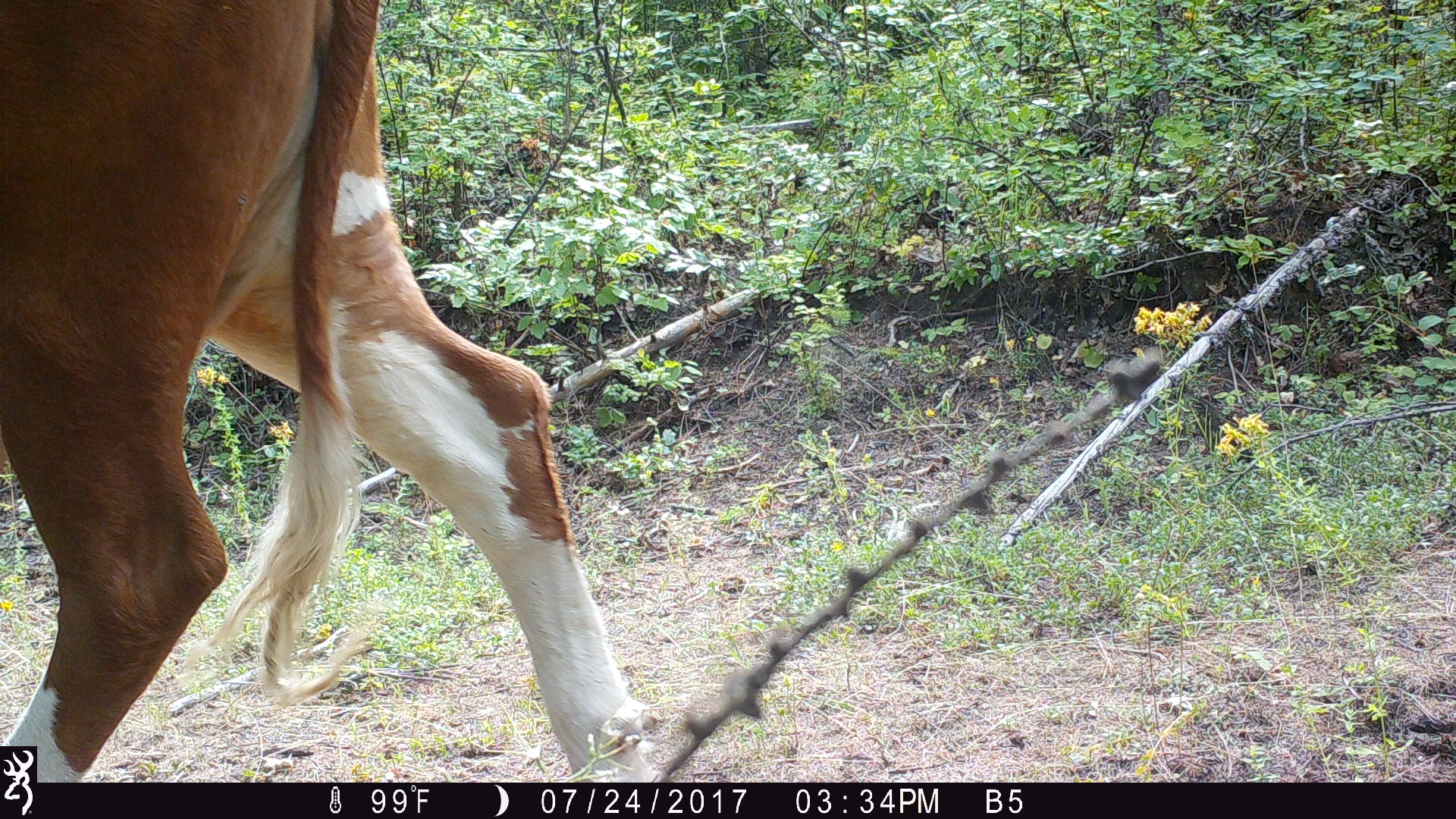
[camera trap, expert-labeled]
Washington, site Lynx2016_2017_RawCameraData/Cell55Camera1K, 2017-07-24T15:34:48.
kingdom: Animalia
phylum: Chordata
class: Mammalia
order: Artiodactyla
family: Bovidae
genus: Bos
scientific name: Bos taurus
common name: domestic cattle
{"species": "domestic cattle (Bos taurus)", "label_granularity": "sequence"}